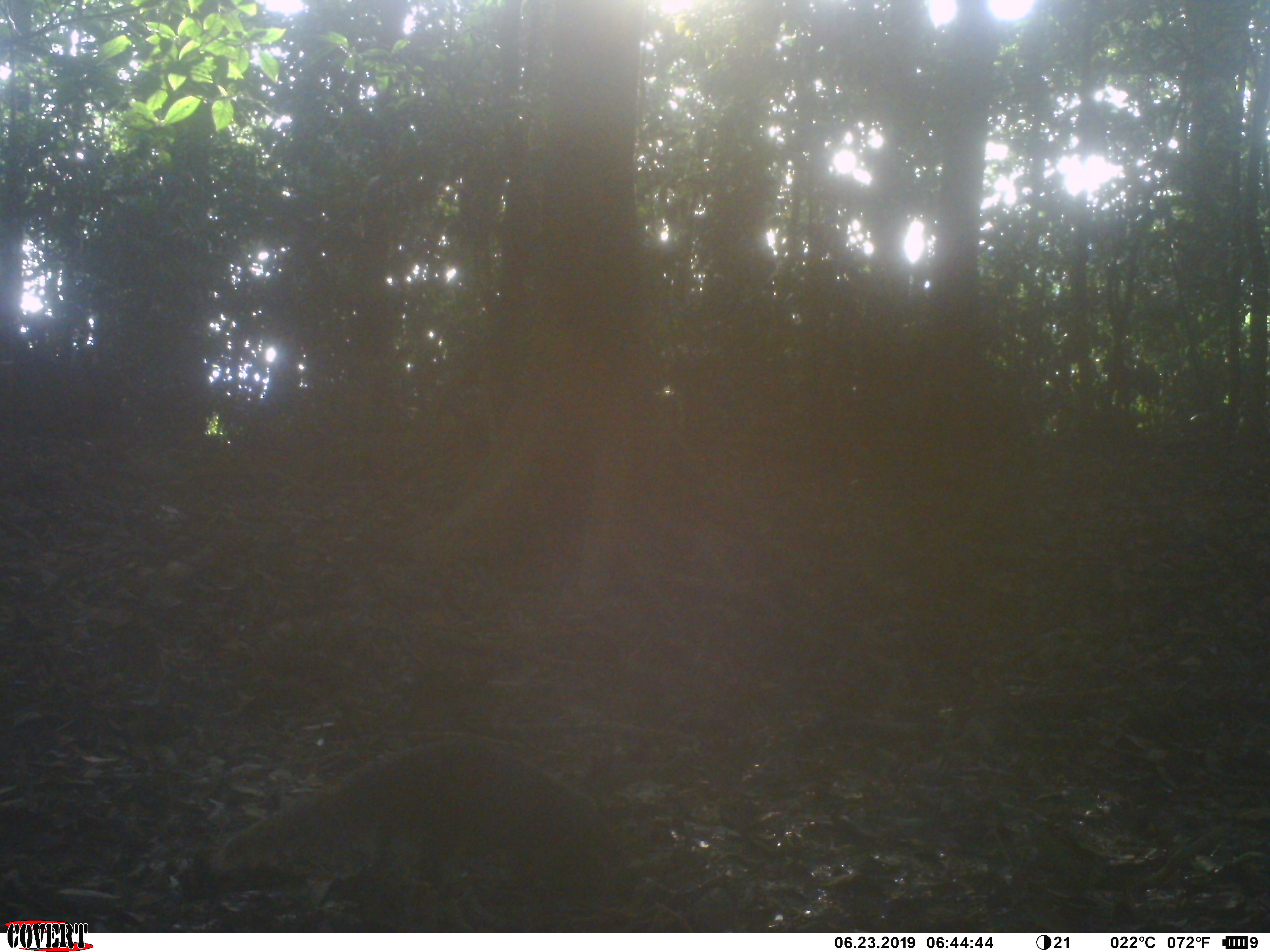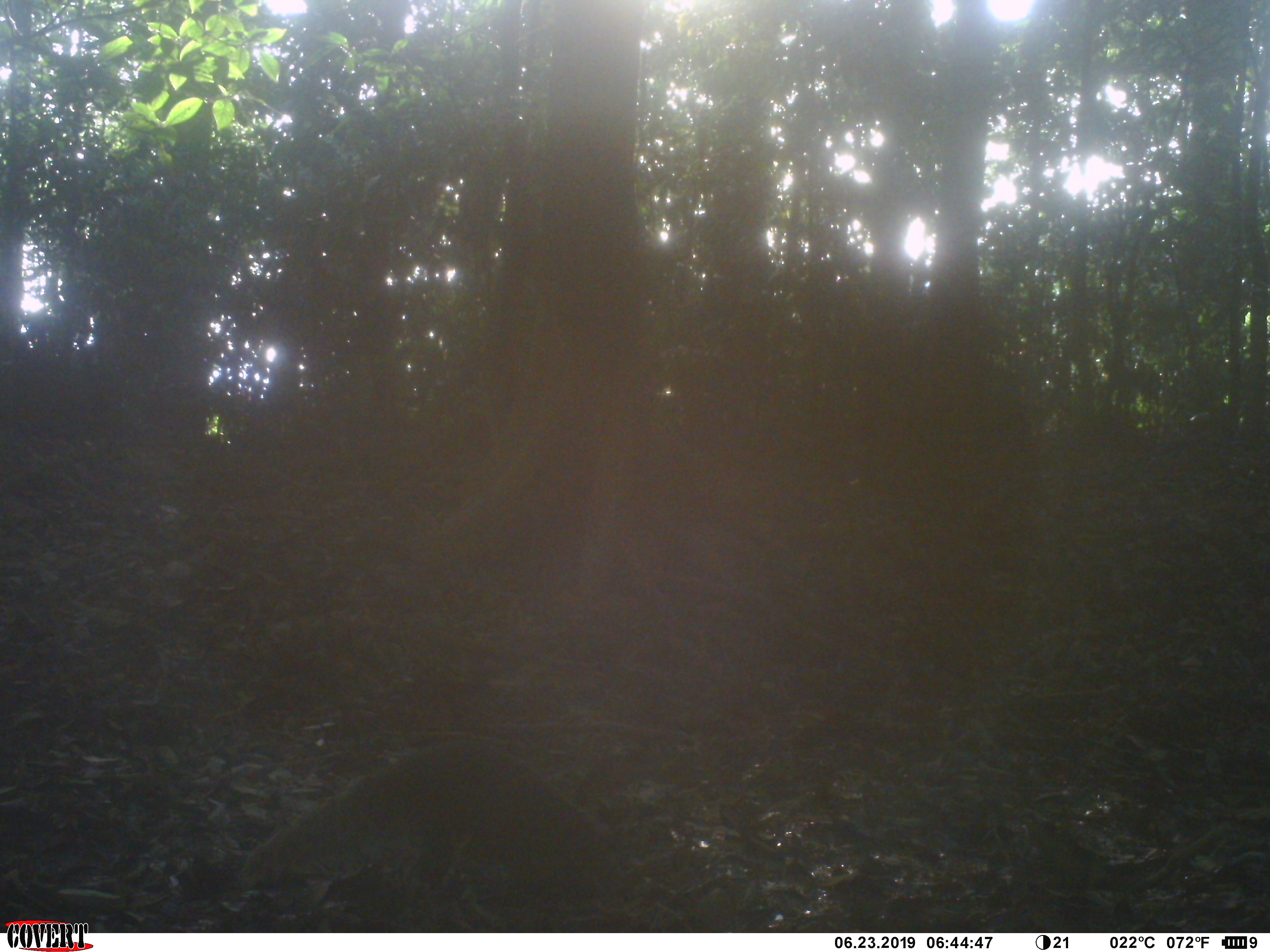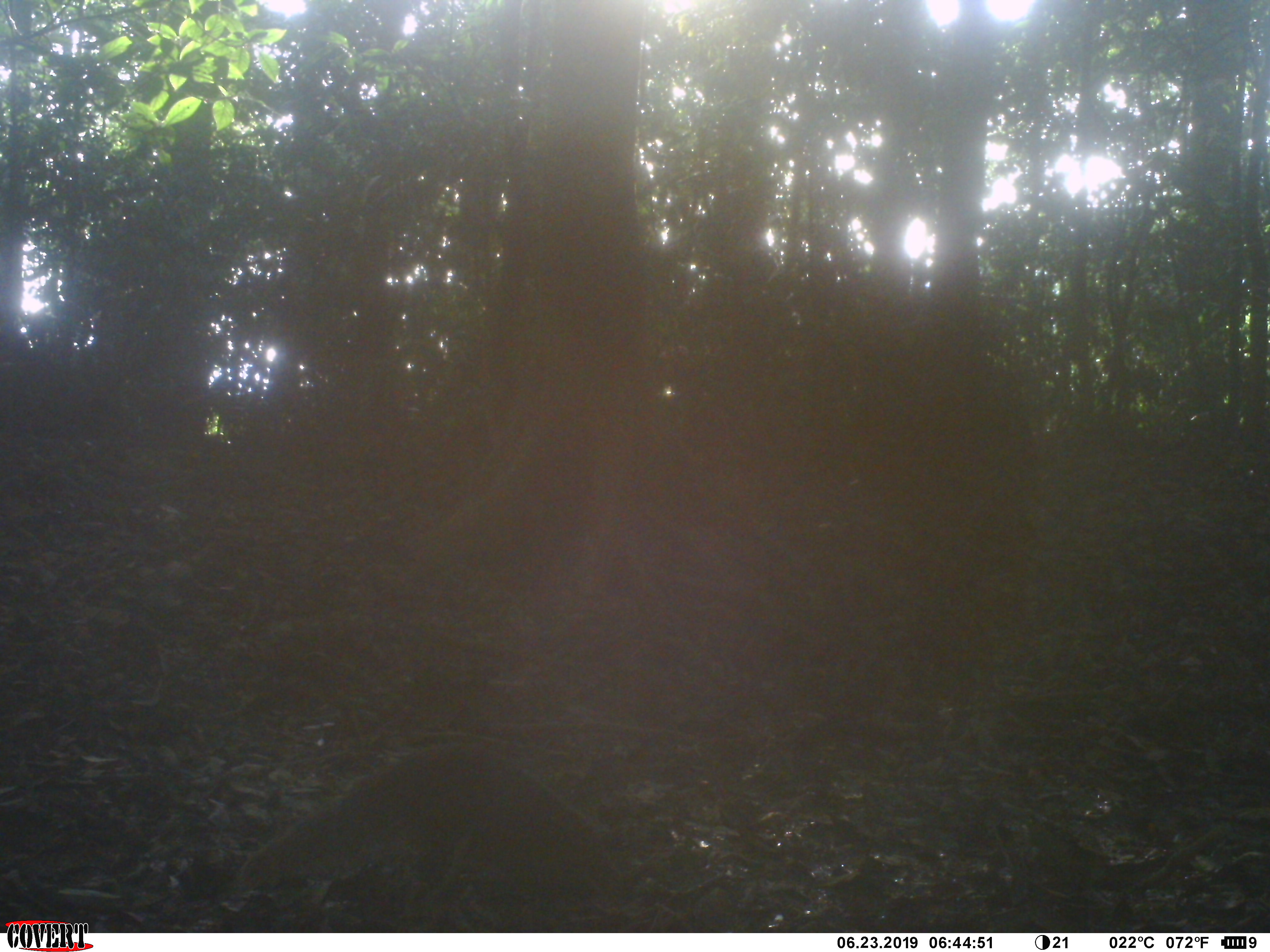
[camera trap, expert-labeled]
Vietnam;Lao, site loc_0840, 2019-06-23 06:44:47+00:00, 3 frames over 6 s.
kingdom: Animalia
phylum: Chordata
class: Mammalia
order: Carnivora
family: Herpestidae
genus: Urva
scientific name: Urva urva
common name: crab-eating mongoose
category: crab eating mongoose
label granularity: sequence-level